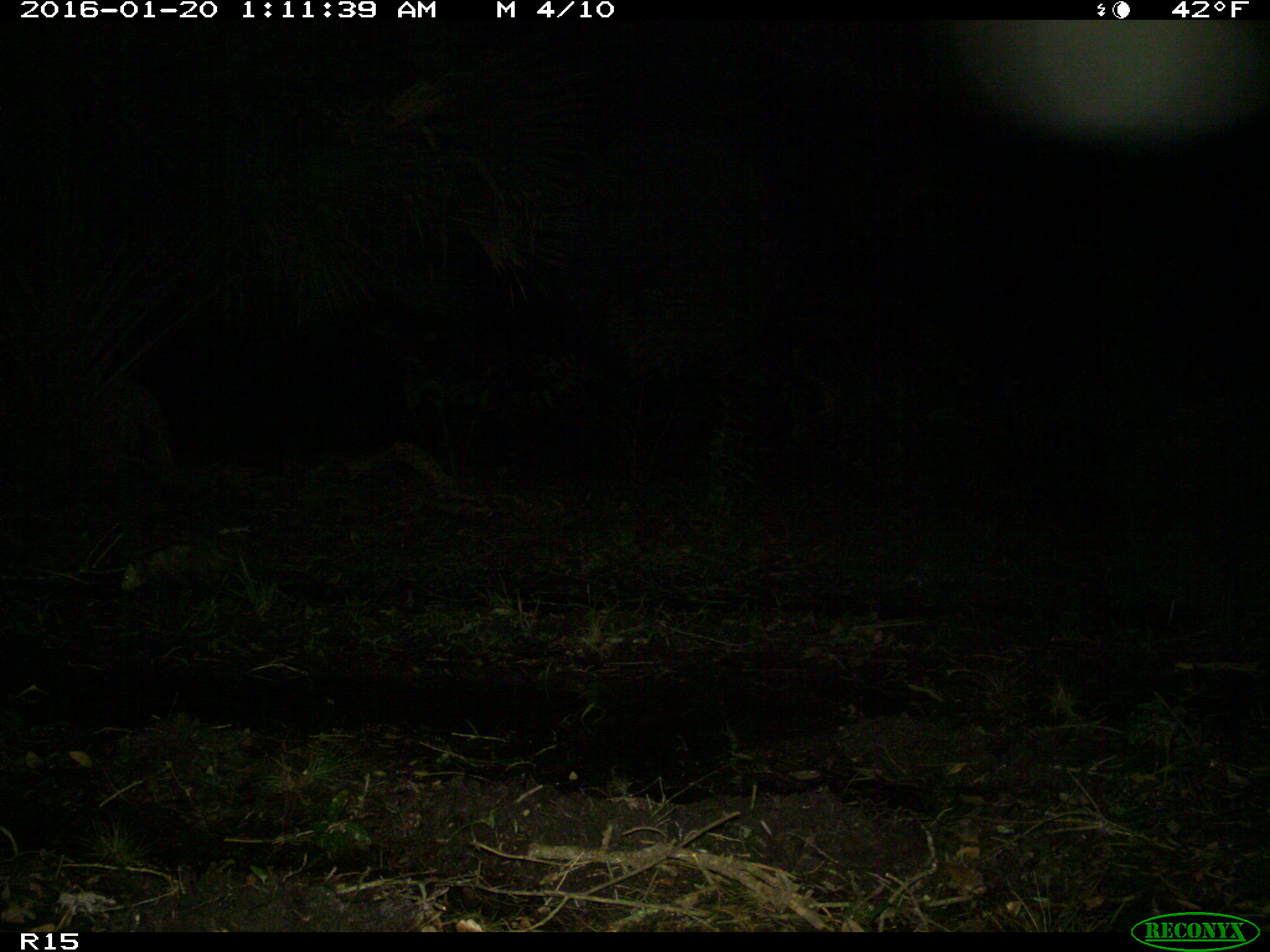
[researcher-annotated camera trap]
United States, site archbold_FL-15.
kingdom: Animalia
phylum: Chordata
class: Mammalia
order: Didelphimorphia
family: Didelphidae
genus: Didelphis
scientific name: Didelphis virginiana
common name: virginia opossum